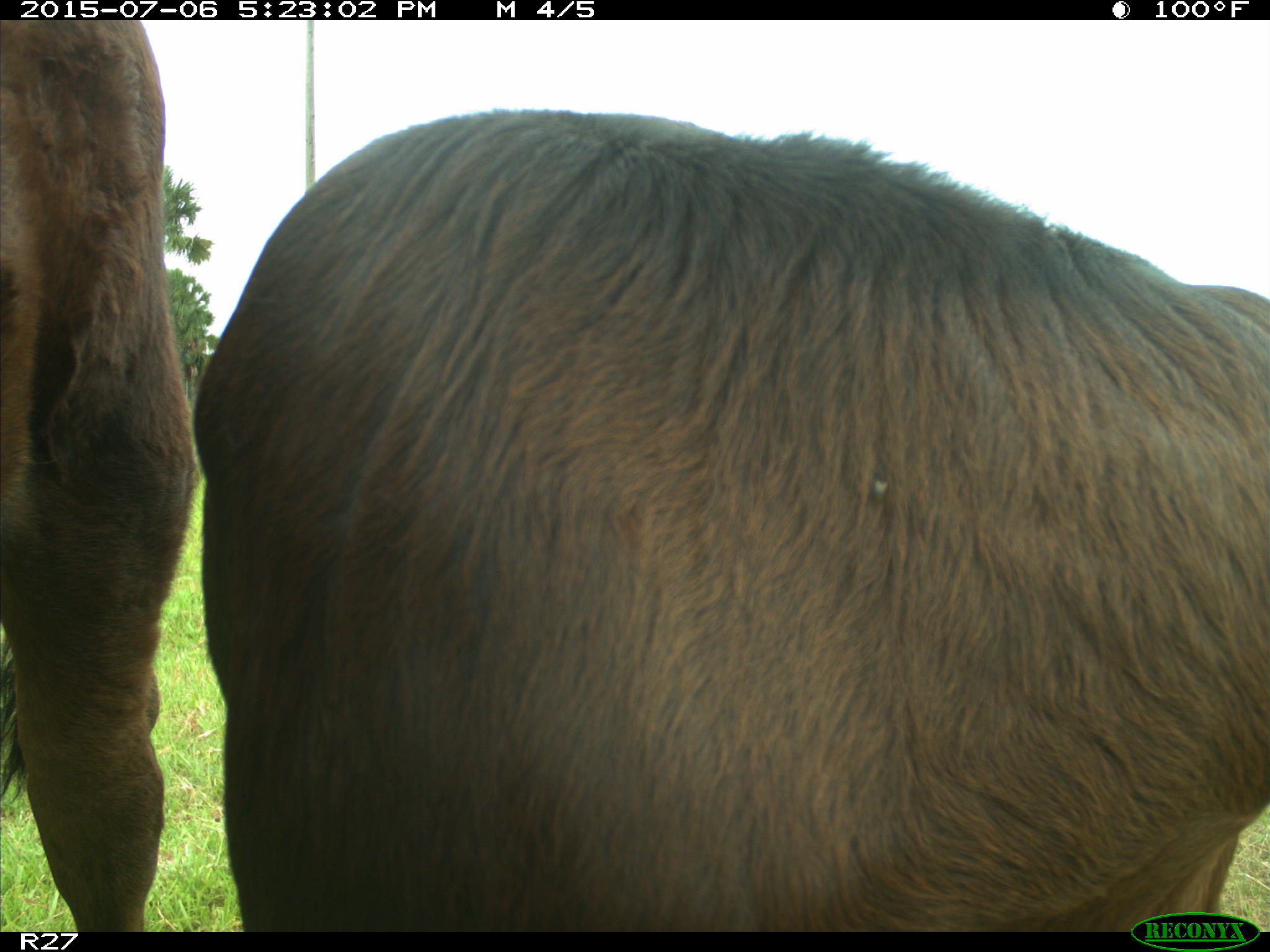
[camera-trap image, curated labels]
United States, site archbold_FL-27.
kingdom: Animalia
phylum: Chordata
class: Mammalia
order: Artiodactyla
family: Bovidae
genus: Bos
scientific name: Bos taurus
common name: domestic cow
Bos taurus (domestic cow).